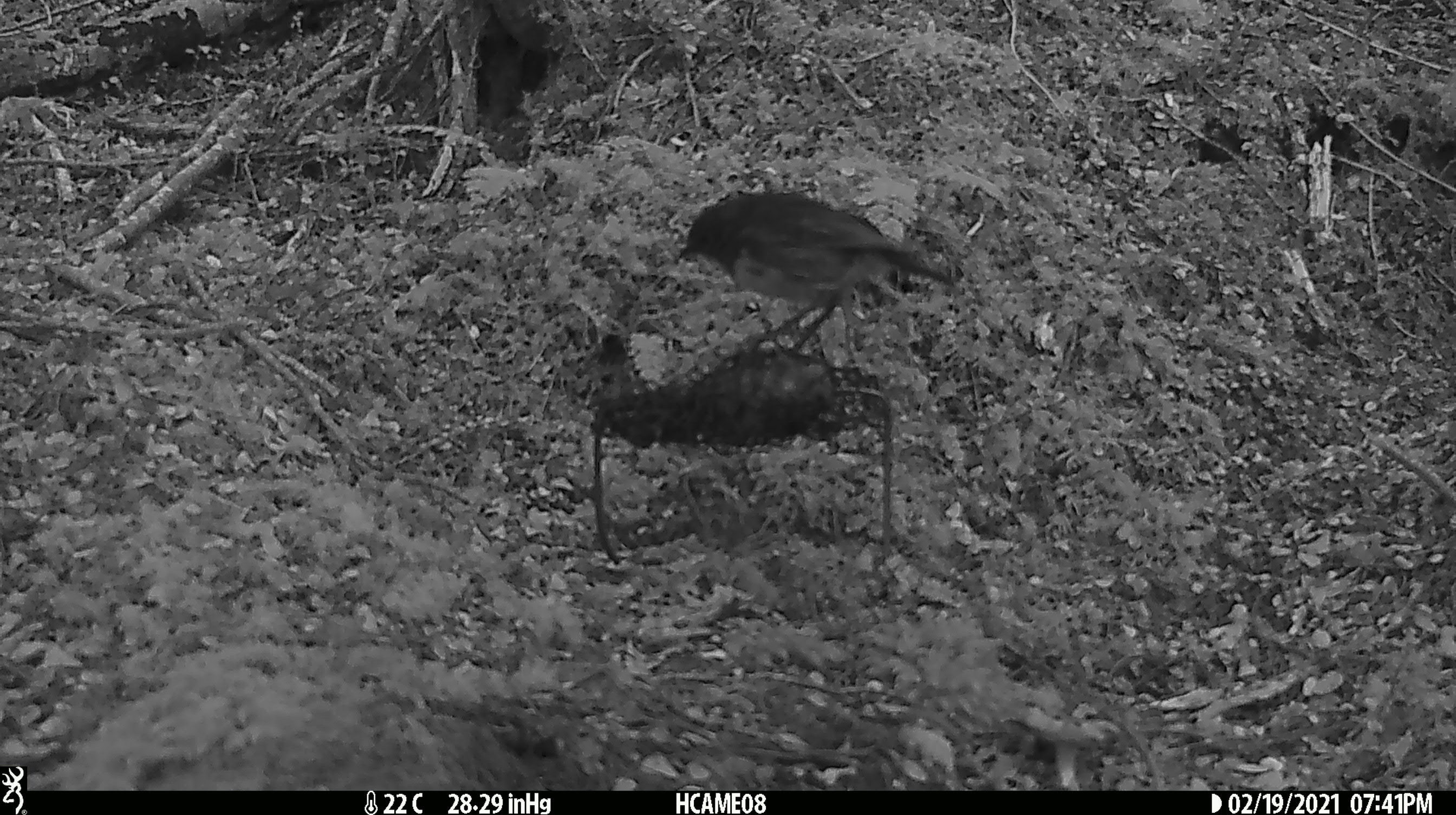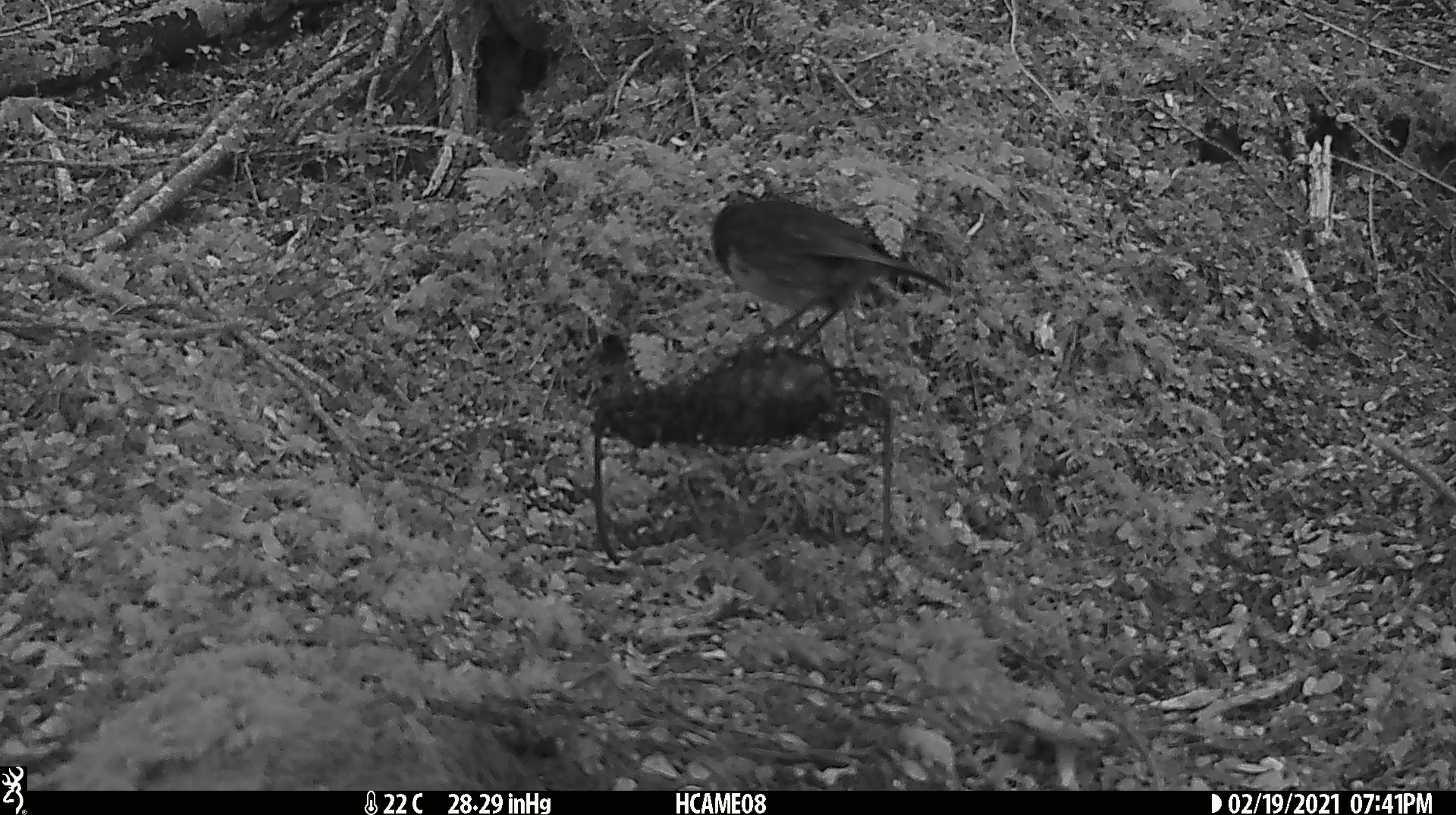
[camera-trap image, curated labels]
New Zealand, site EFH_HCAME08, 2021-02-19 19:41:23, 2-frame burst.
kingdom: Animalia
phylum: Chordata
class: Aves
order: Passeriformes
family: Petroicidae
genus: Petroica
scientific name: Petroica australis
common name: new zealand robin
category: robin